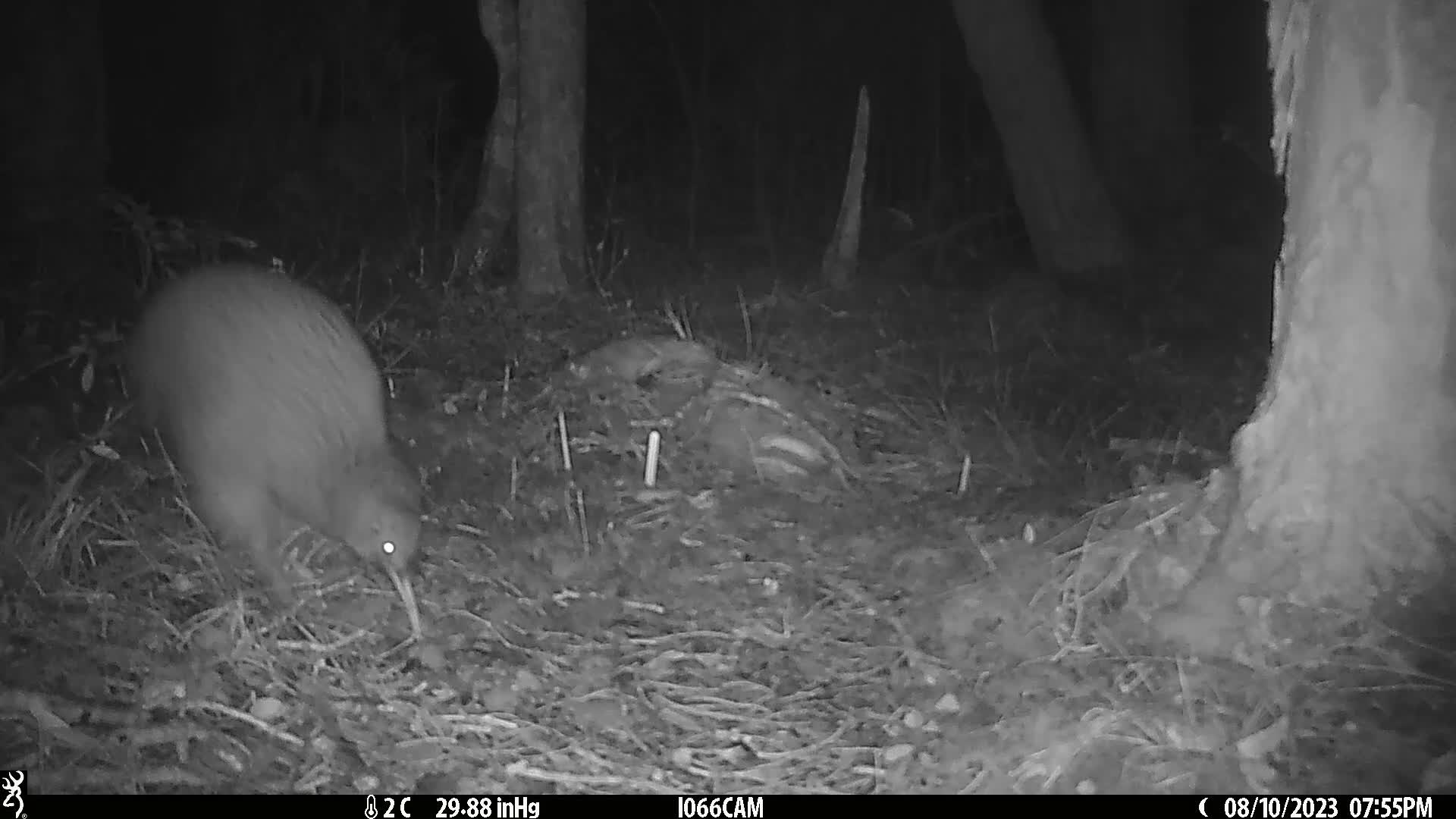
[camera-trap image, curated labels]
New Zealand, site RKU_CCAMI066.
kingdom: Animalia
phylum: Chordata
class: Aves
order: Apterygiformes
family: Apterygidae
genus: Apteryx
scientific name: Apteryx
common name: kiwi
Kiwi (Apteryx).